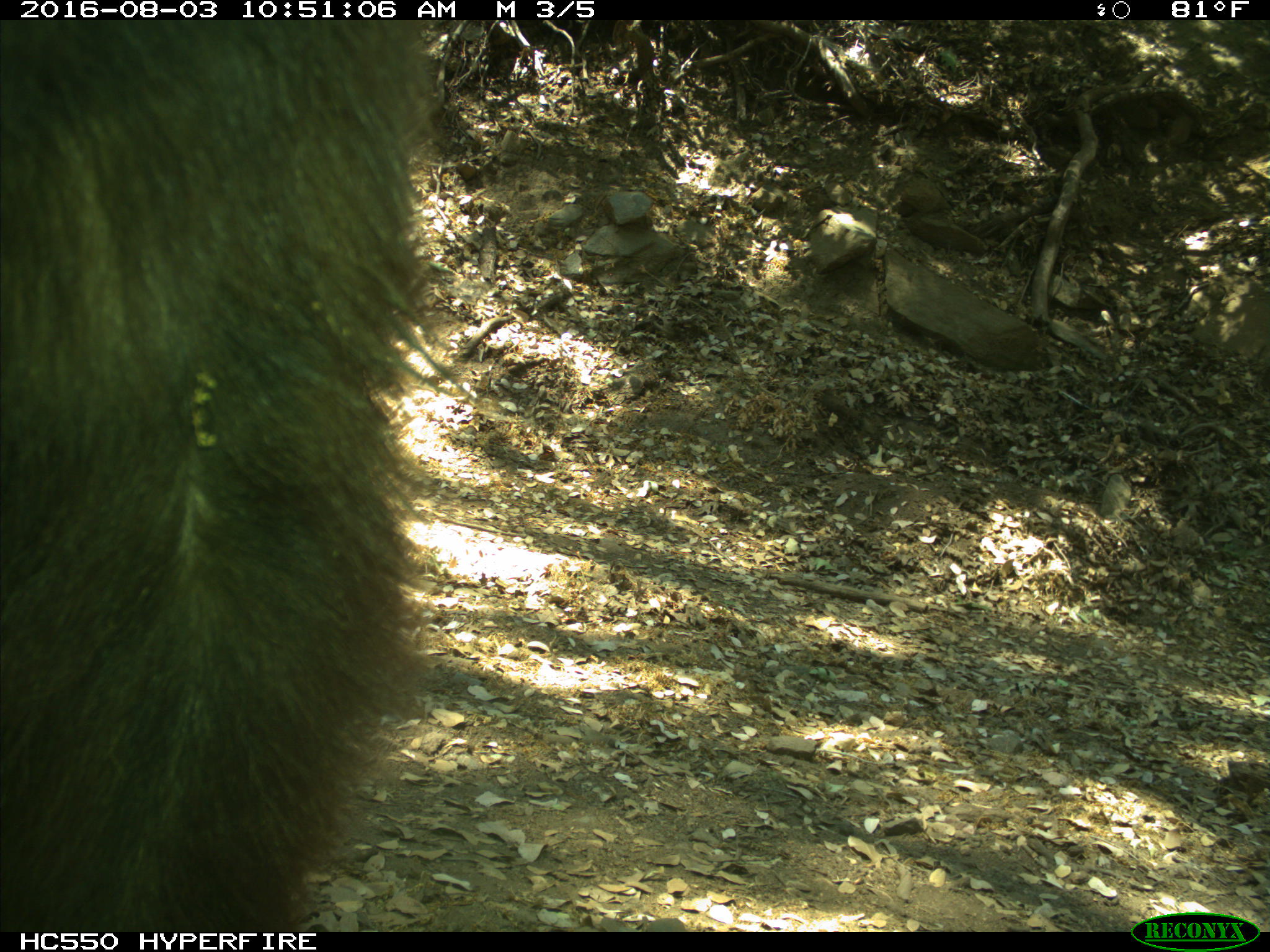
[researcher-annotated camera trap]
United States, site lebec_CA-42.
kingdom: Animalia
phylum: Chordata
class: Mammalia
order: Carnivora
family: Ursidae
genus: Ursus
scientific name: Ursus americanus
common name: american black bear